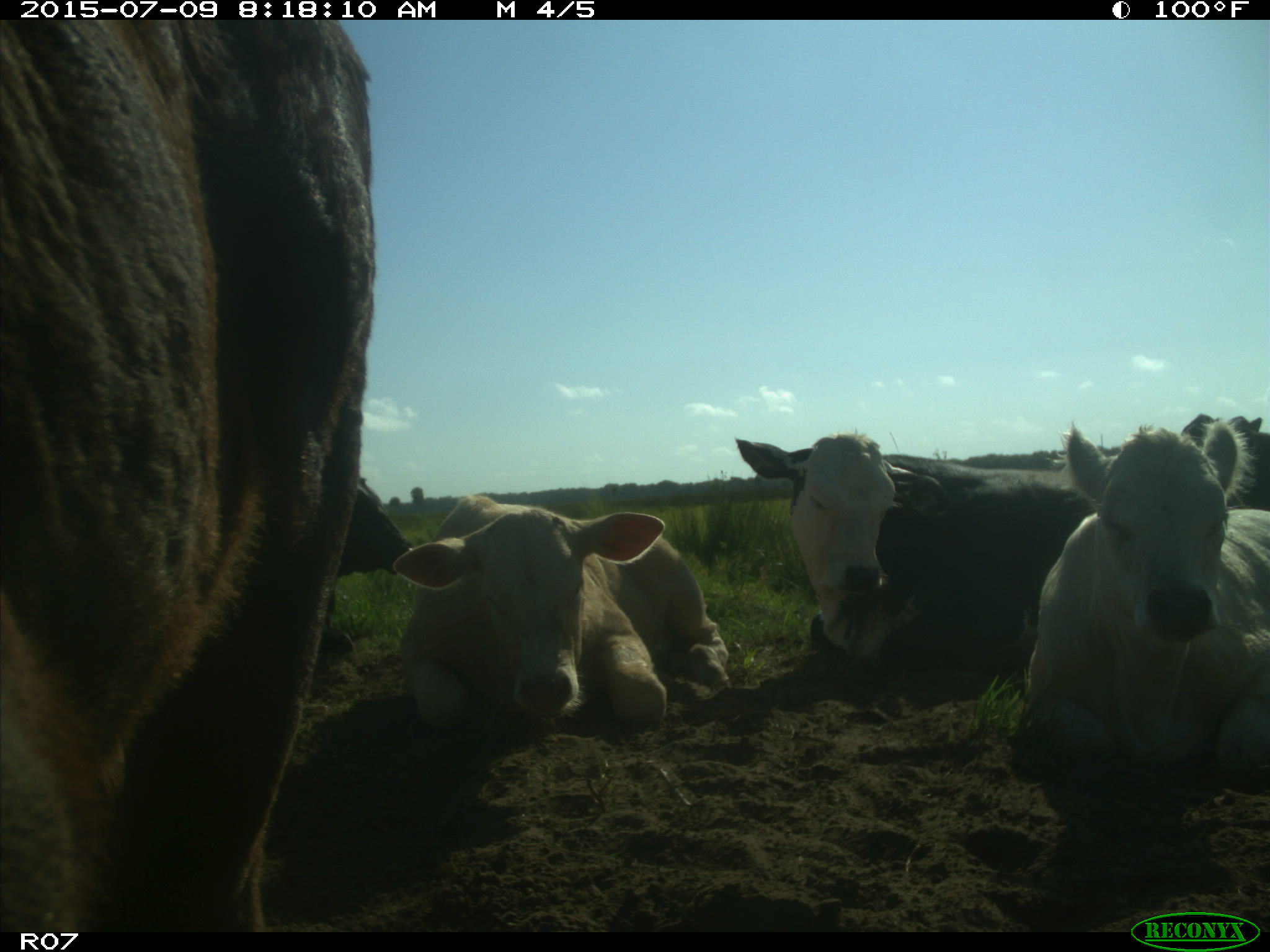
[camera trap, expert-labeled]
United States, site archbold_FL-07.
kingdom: Animalia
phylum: Chordata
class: Mammalia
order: Artiodactyla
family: Bovidae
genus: Bos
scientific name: Bos taurus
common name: domestic cow